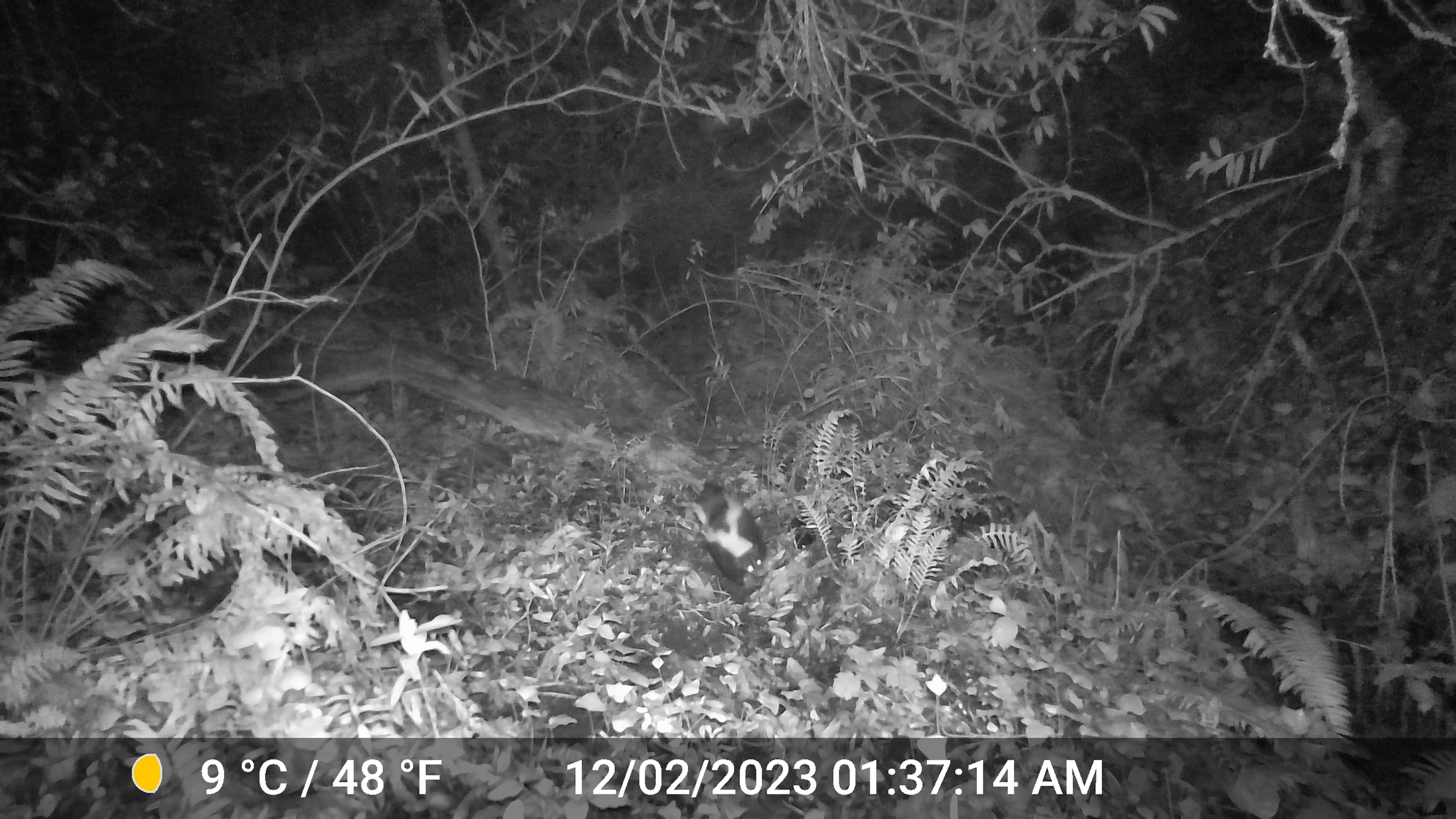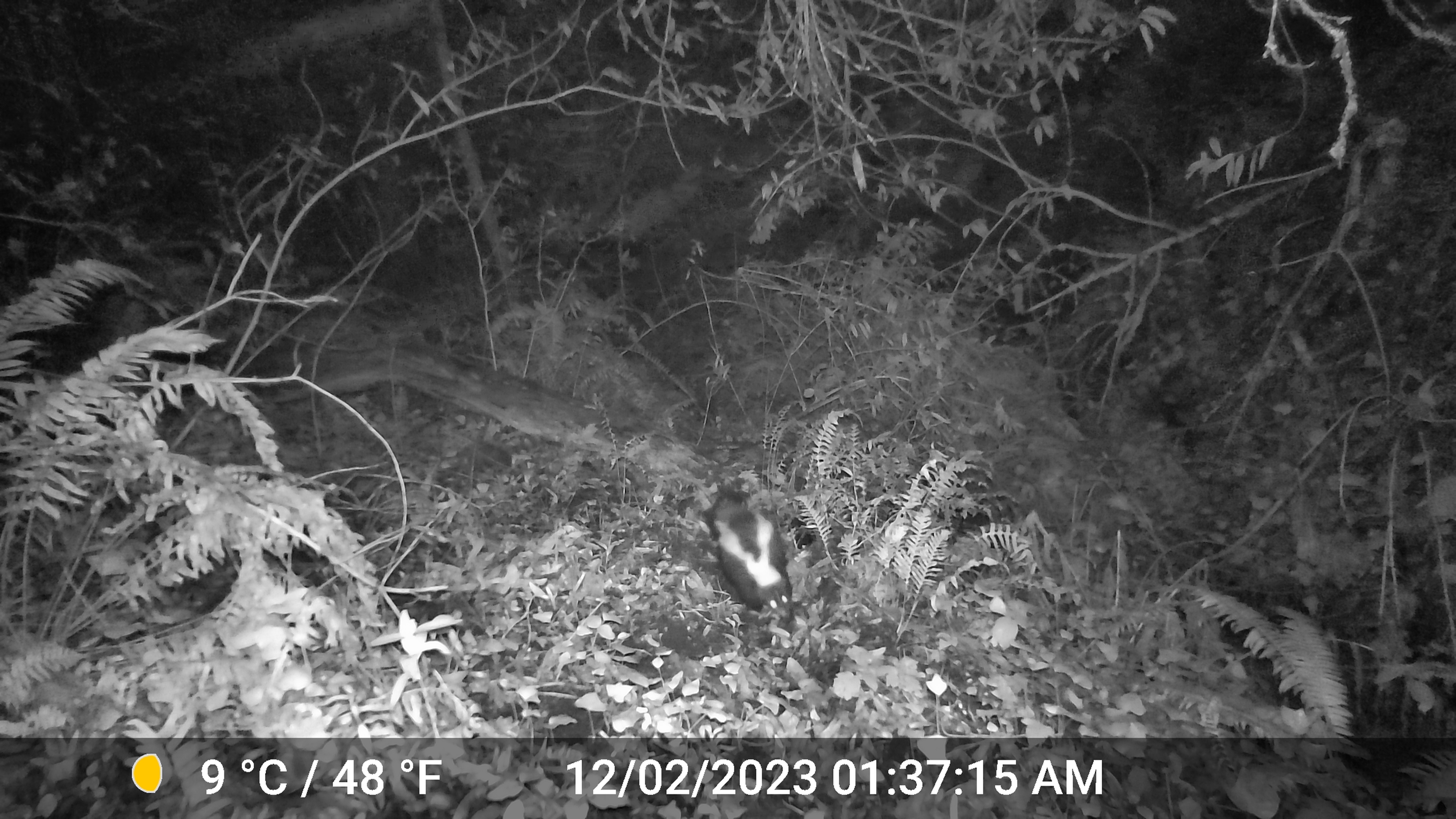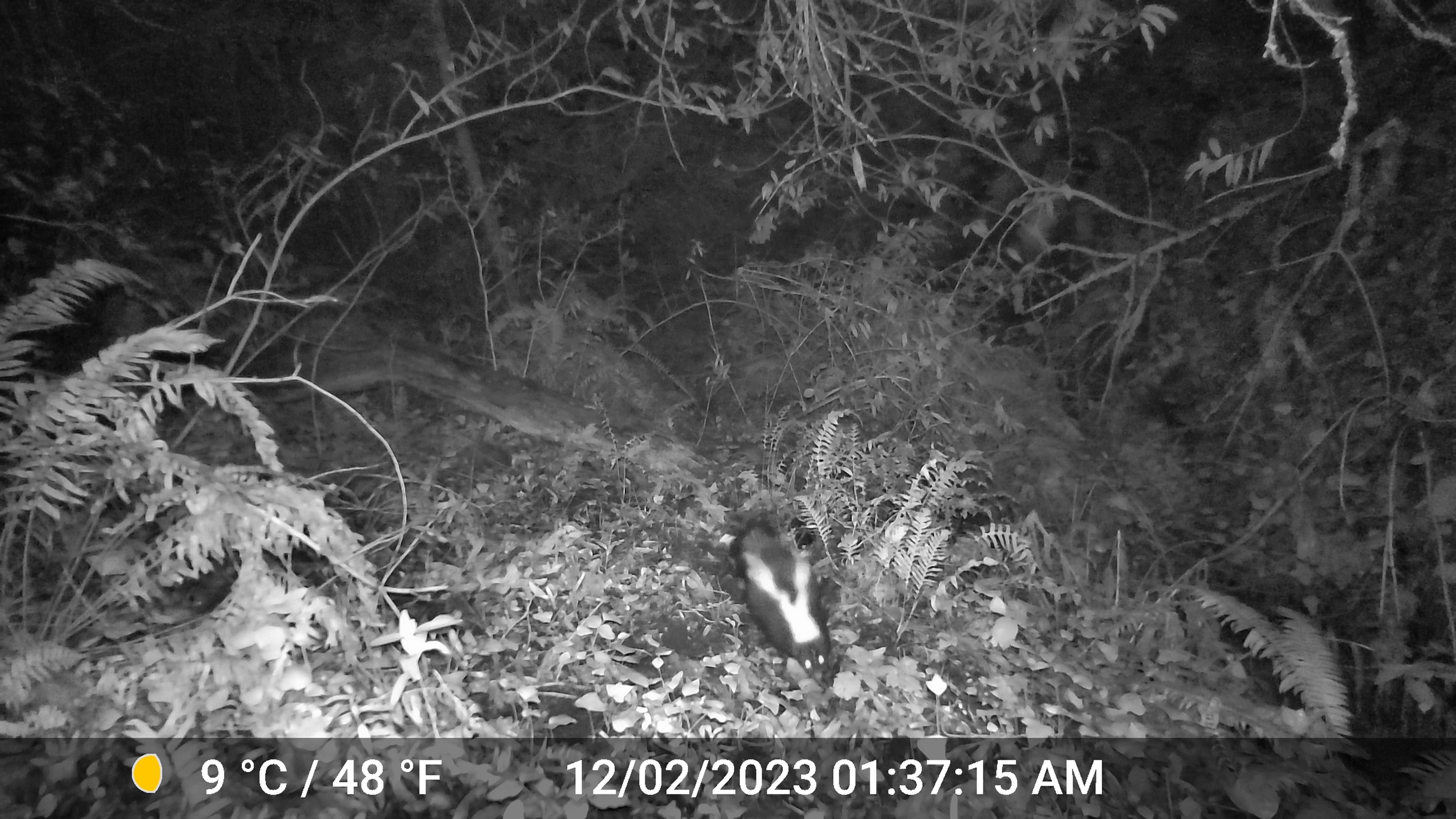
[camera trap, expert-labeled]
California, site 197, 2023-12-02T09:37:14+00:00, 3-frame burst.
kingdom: Animalia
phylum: Chordata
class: Mammalia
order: Carnivora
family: Mephitidae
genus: Mephitis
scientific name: Mephitis mephitis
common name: striped skunk